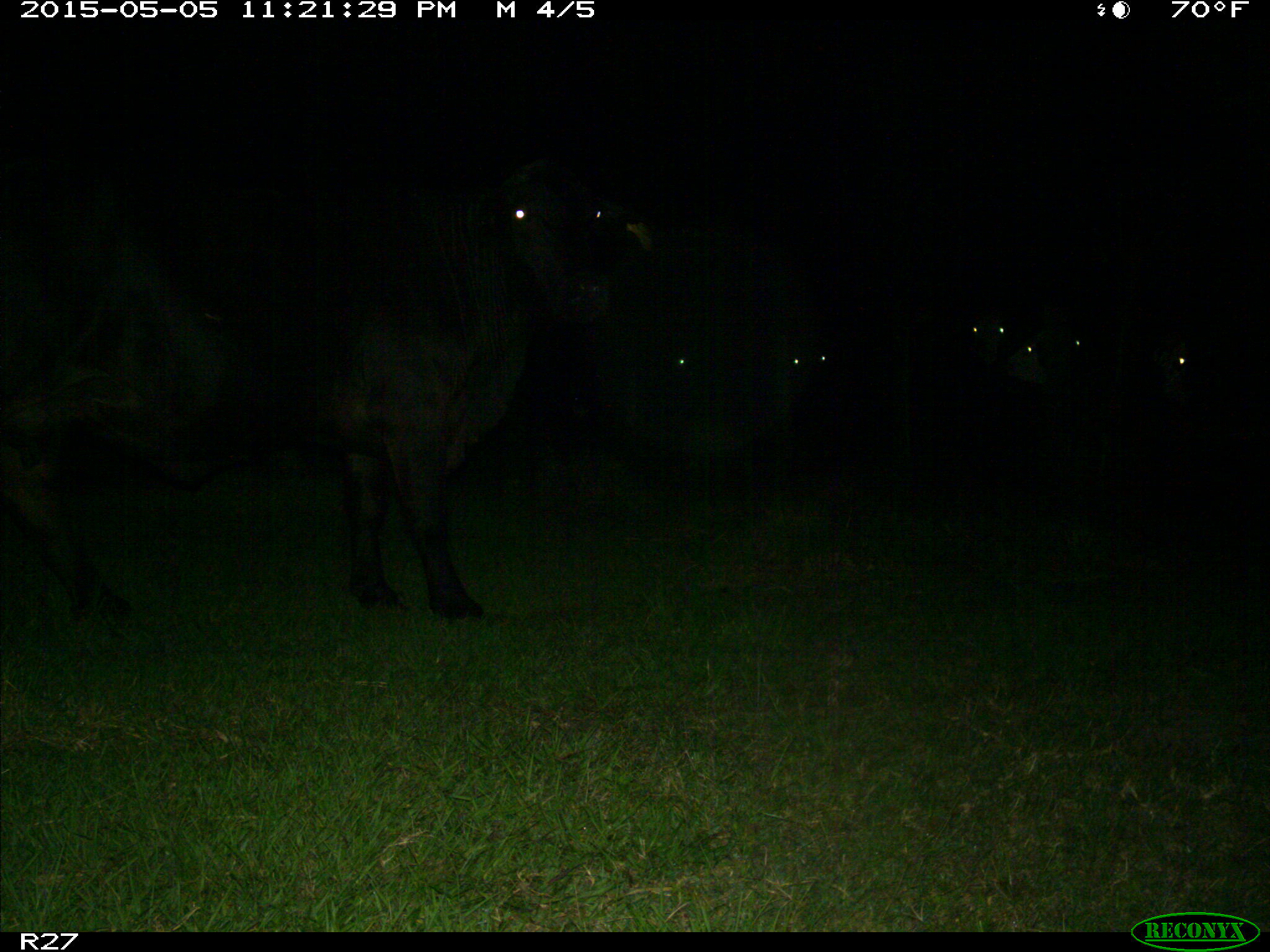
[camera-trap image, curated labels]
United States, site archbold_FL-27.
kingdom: Animalia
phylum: Chordata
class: Mammalia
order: Artiodactyla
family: Bovidae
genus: Bos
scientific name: Bos taurus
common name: domestic cow